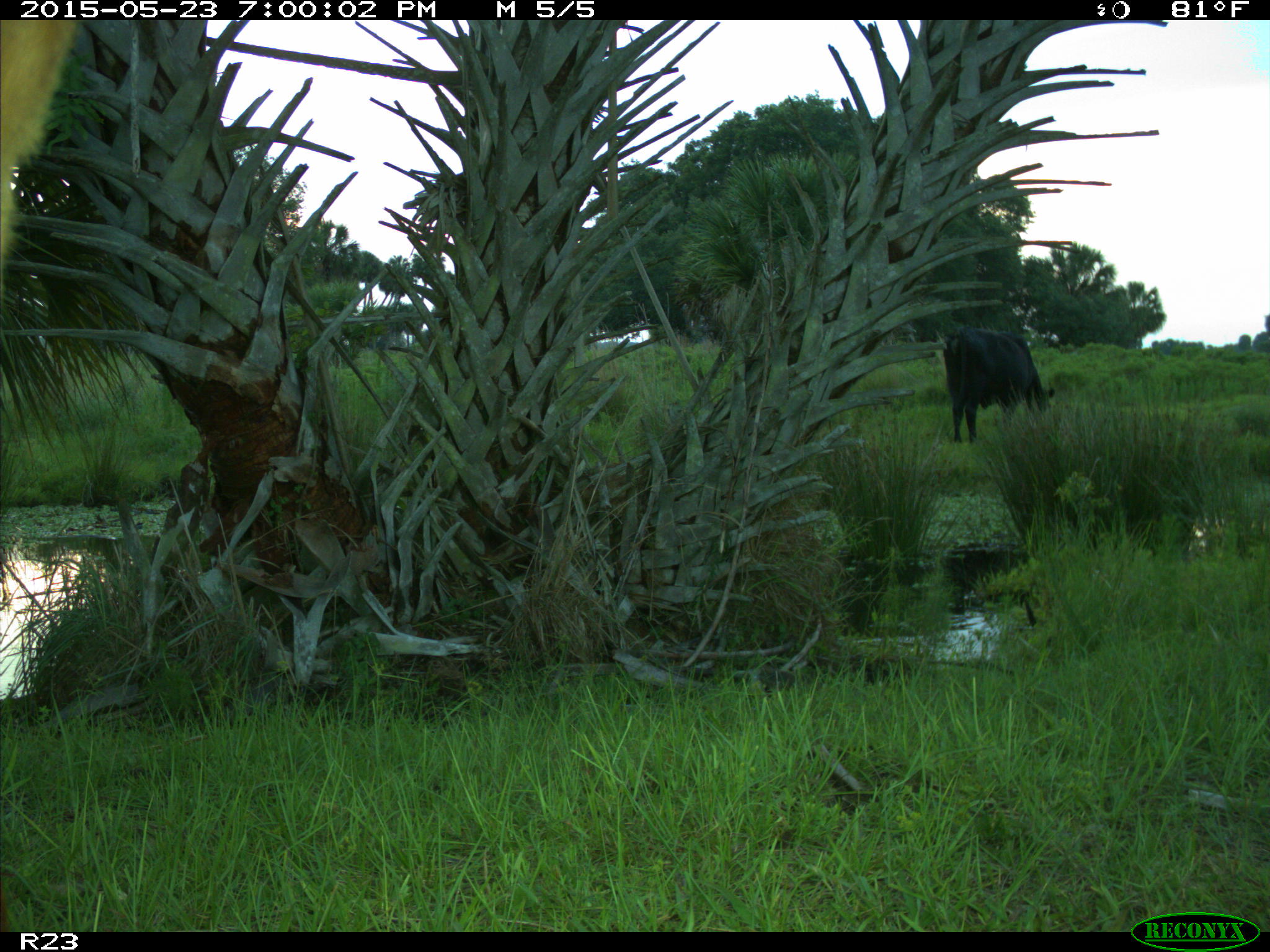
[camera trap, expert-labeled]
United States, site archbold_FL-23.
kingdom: Animalia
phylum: Chordata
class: Mammalia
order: Artiodactyla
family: Bovidae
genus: Bos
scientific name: Bos taurus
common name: domestic cow